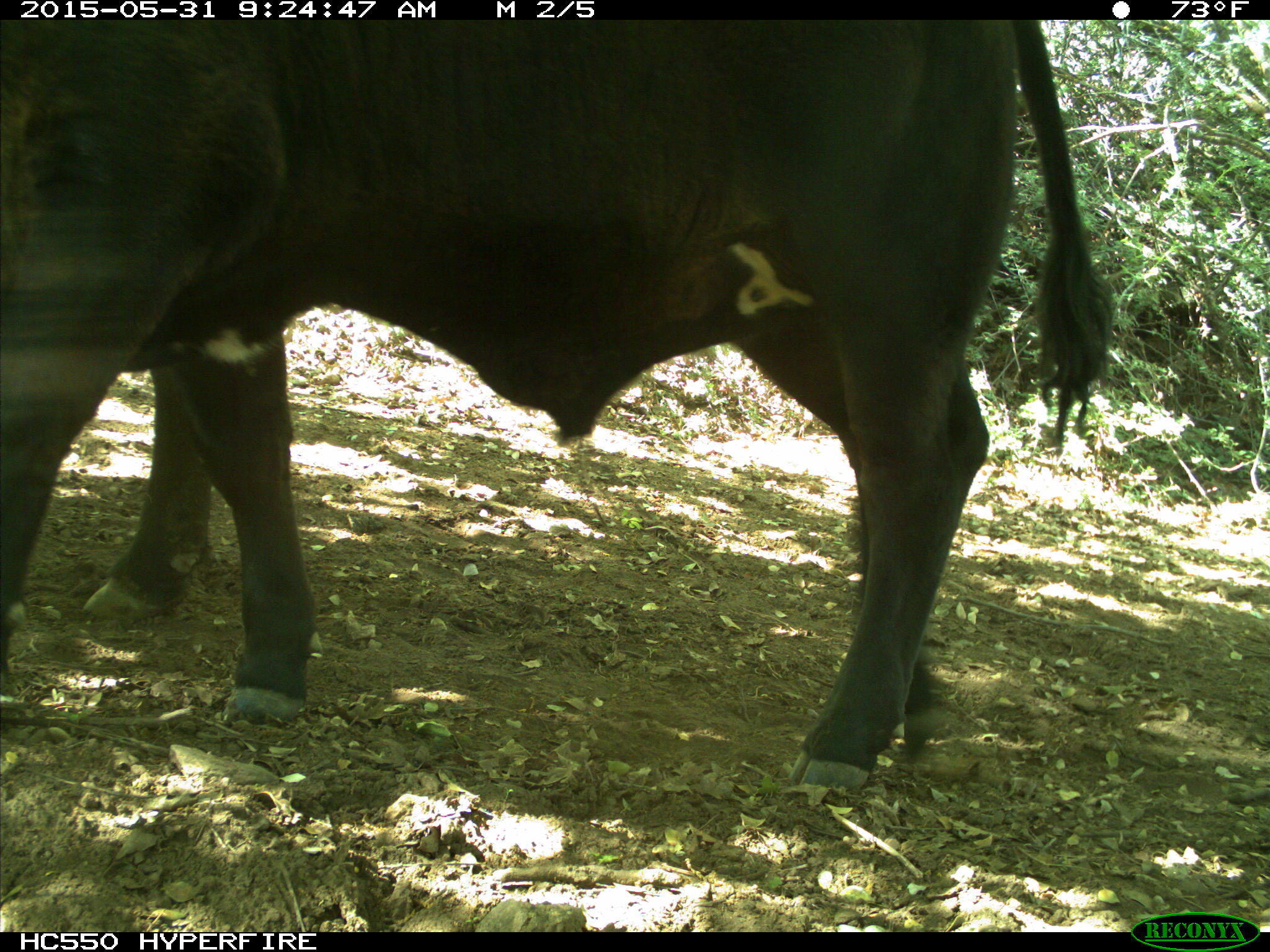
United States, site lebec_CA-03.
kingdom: Animalia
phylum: Chordata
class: Mammalia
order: Artiodactyla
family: Bovidae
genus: Bos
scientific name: Bos taurus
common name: domestic cow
Bos taurus (domestic cow).